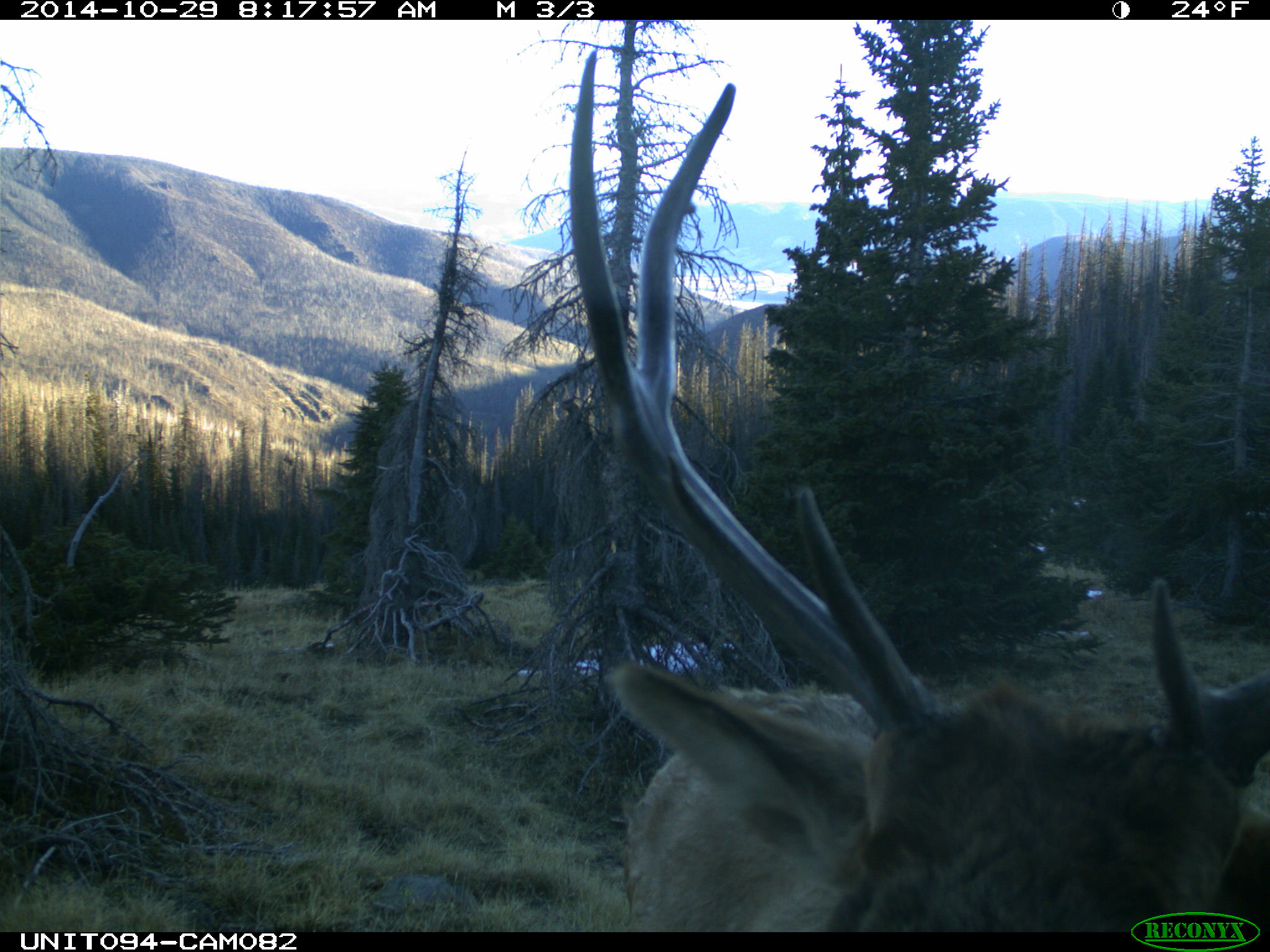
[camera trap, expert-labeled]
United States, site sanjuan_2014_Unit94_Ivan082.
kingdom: Animalia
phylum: Chordata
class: Mammalia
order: Artiodactyla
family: Cervidae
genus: Cervus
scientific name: Cervus elaphus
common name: red deer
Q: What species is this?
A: Cervus elaphus (red deer).